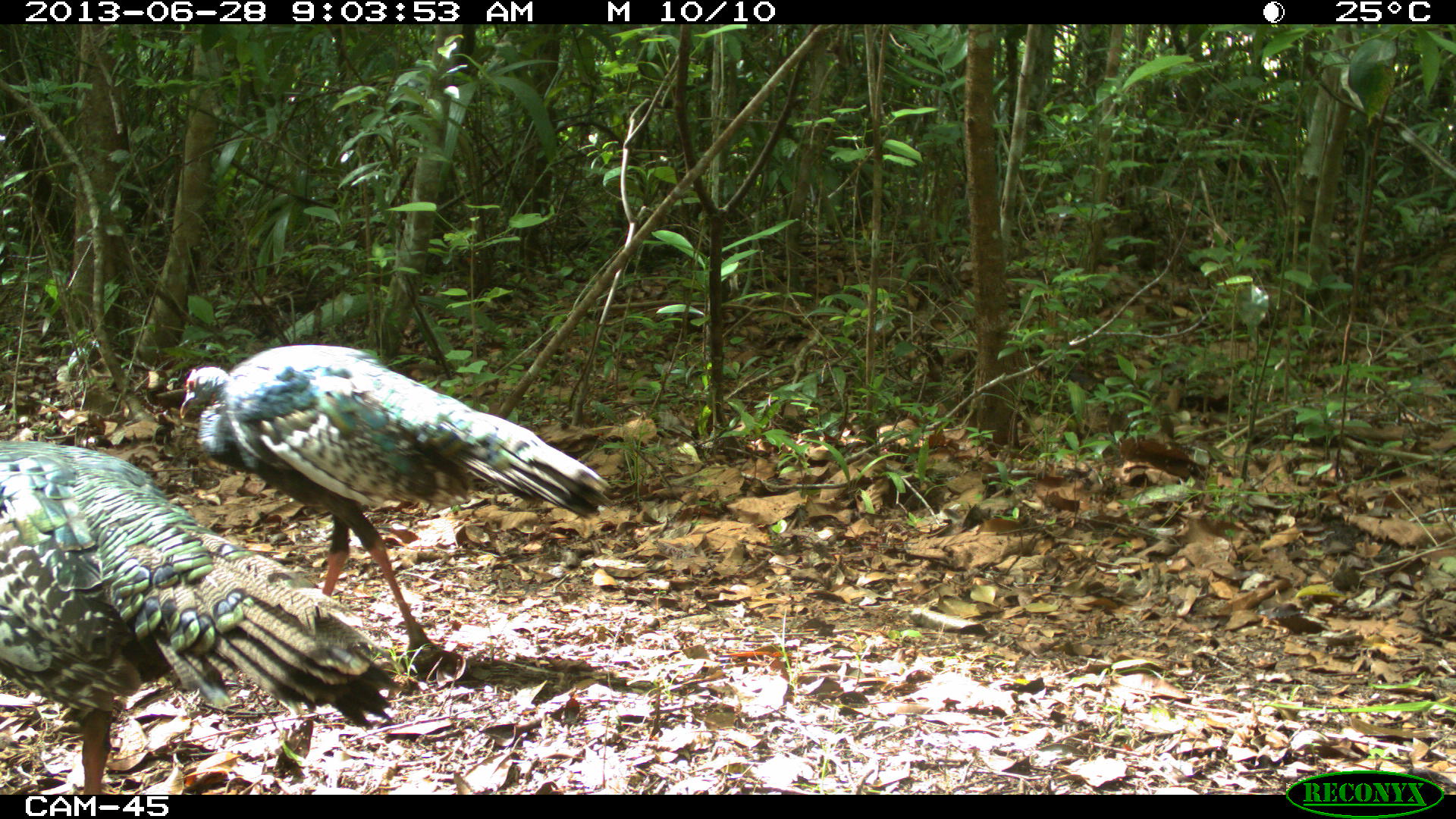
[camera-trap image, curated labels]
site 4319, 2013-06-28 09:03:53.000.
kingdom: Animalia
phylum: Chordata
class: Aves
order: Galliformes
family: Phasianidae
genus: Meleagris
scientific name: Meleagris ocellata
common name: ocellated turkey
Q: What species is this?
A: Meleagris ocellata (ocellated turkey).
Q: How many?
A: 2.